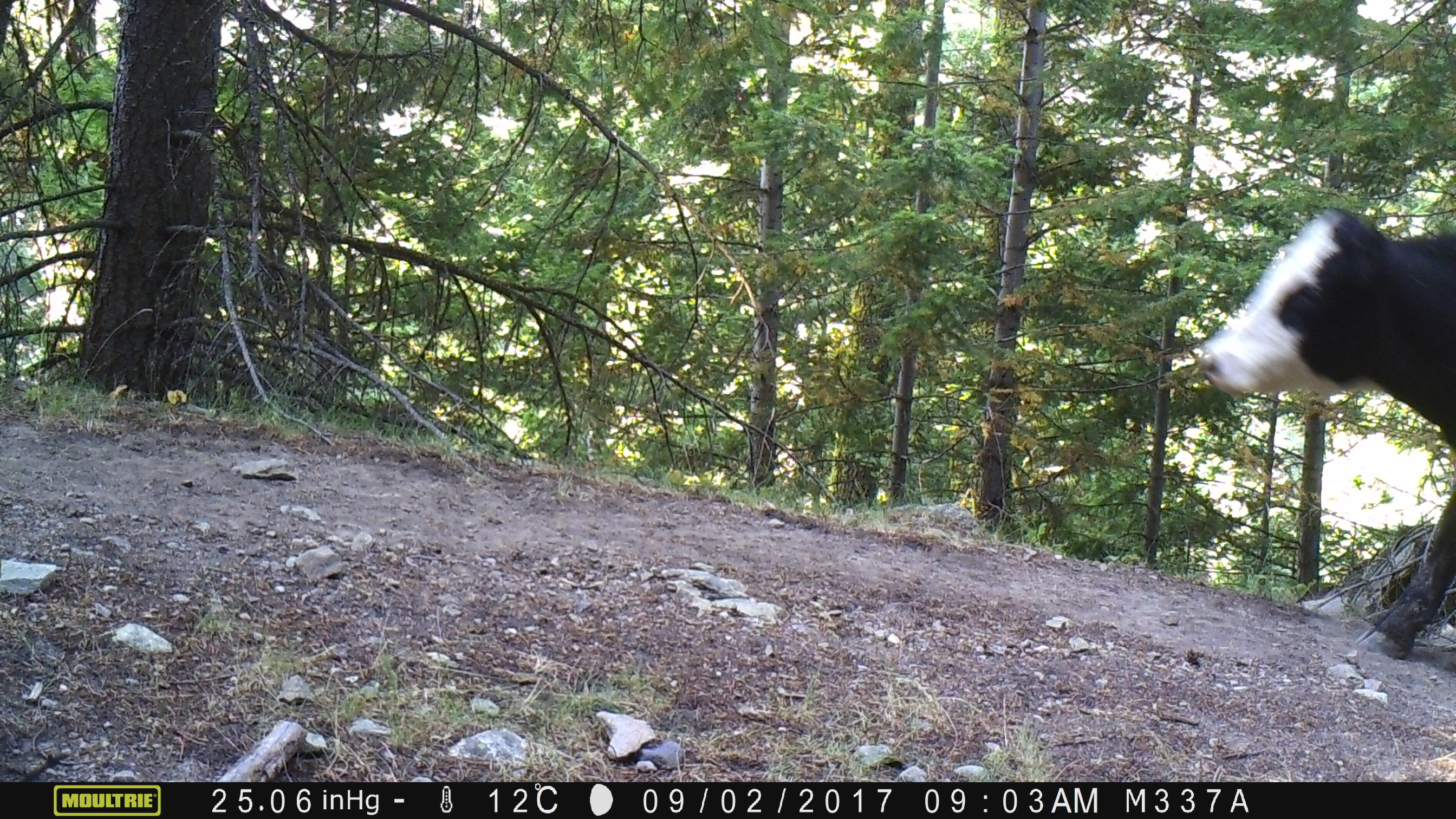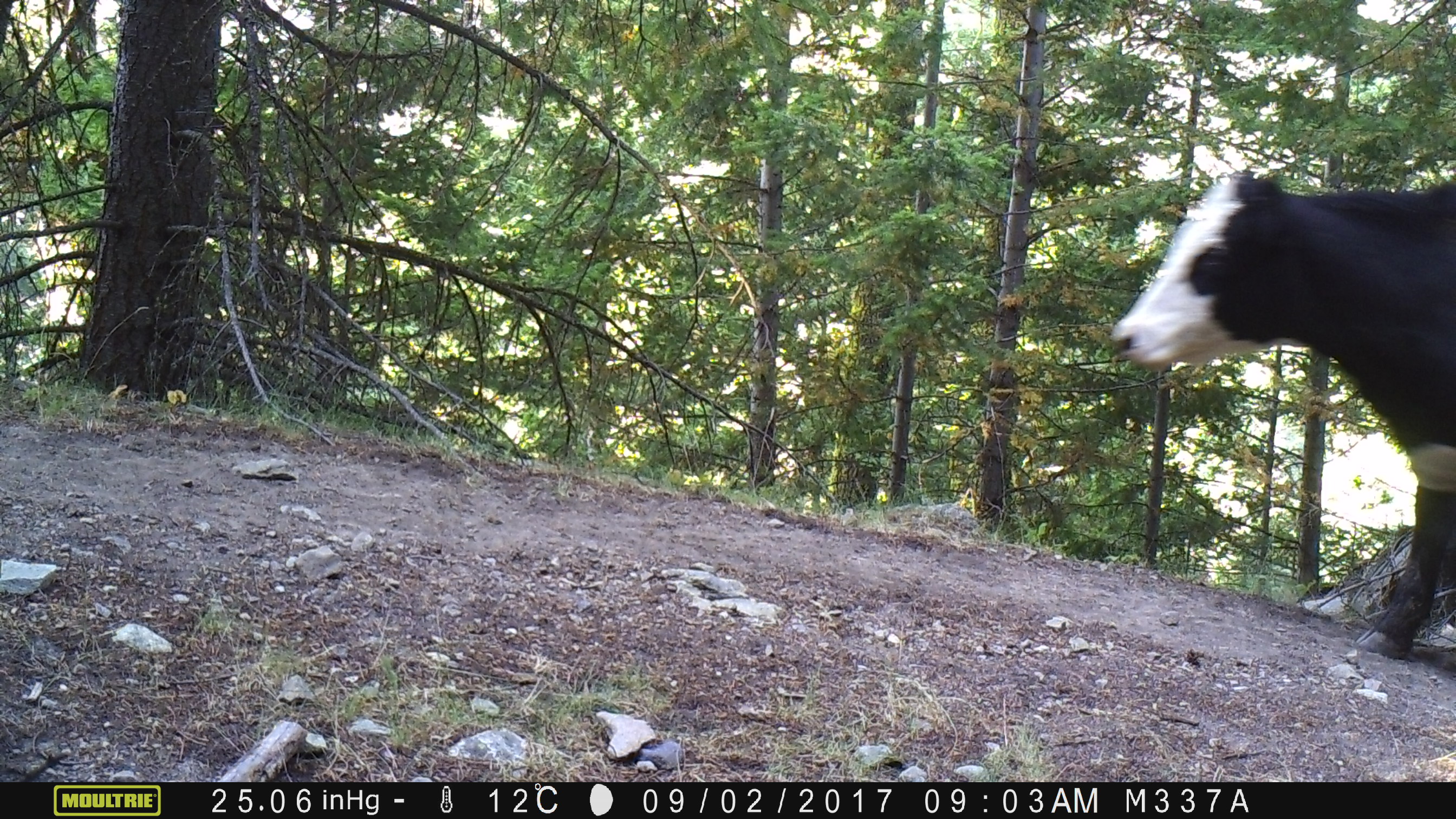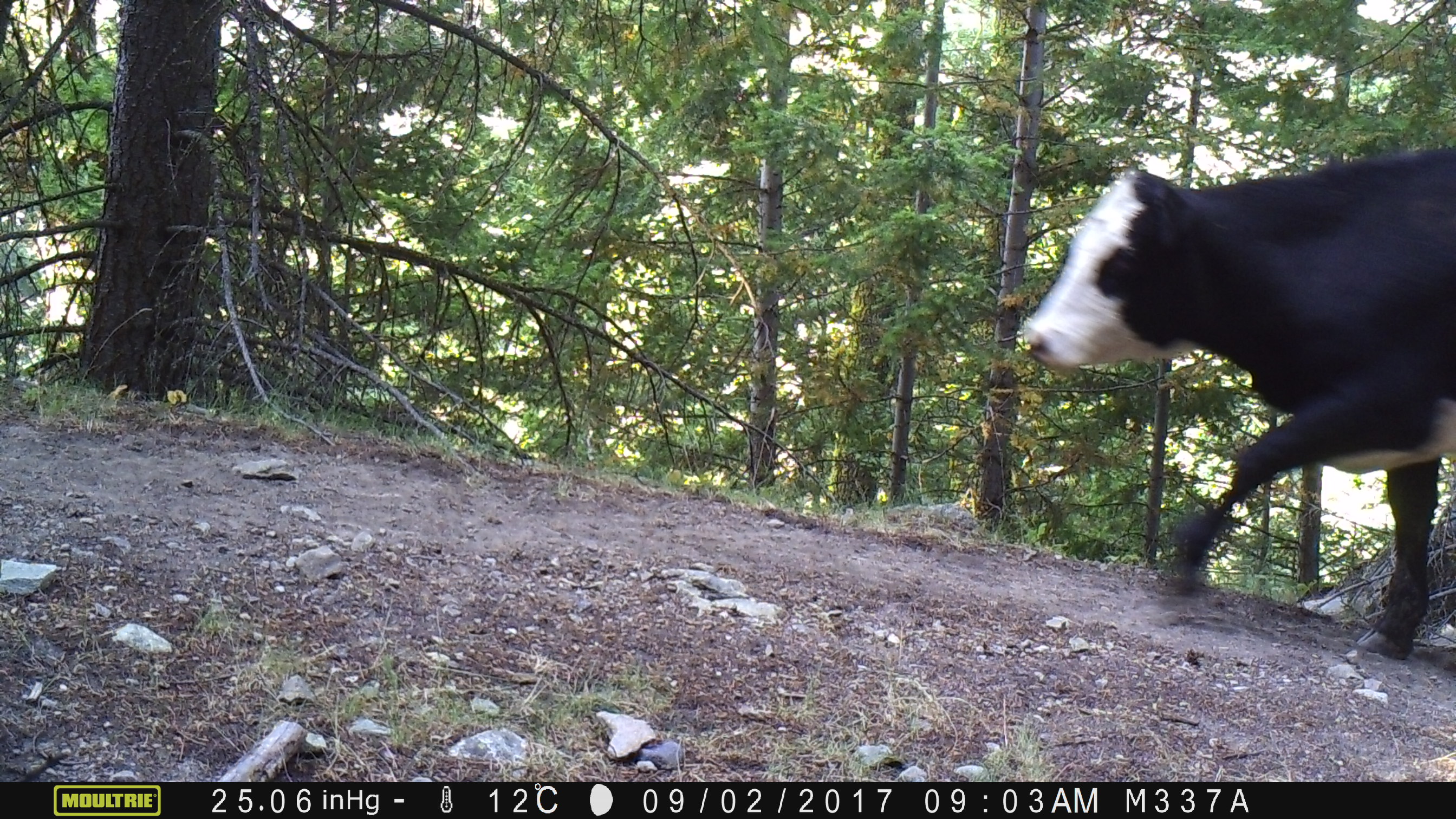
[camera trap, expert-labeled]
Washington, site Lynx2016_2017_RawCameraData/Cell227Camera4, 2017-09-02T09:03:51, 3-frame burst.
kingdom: Animalia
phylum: Chordata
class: Mammalia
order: Artiodactyla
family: Bovidae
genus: Bos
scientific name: Bos taurus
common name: domestic cattle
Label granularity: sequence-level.